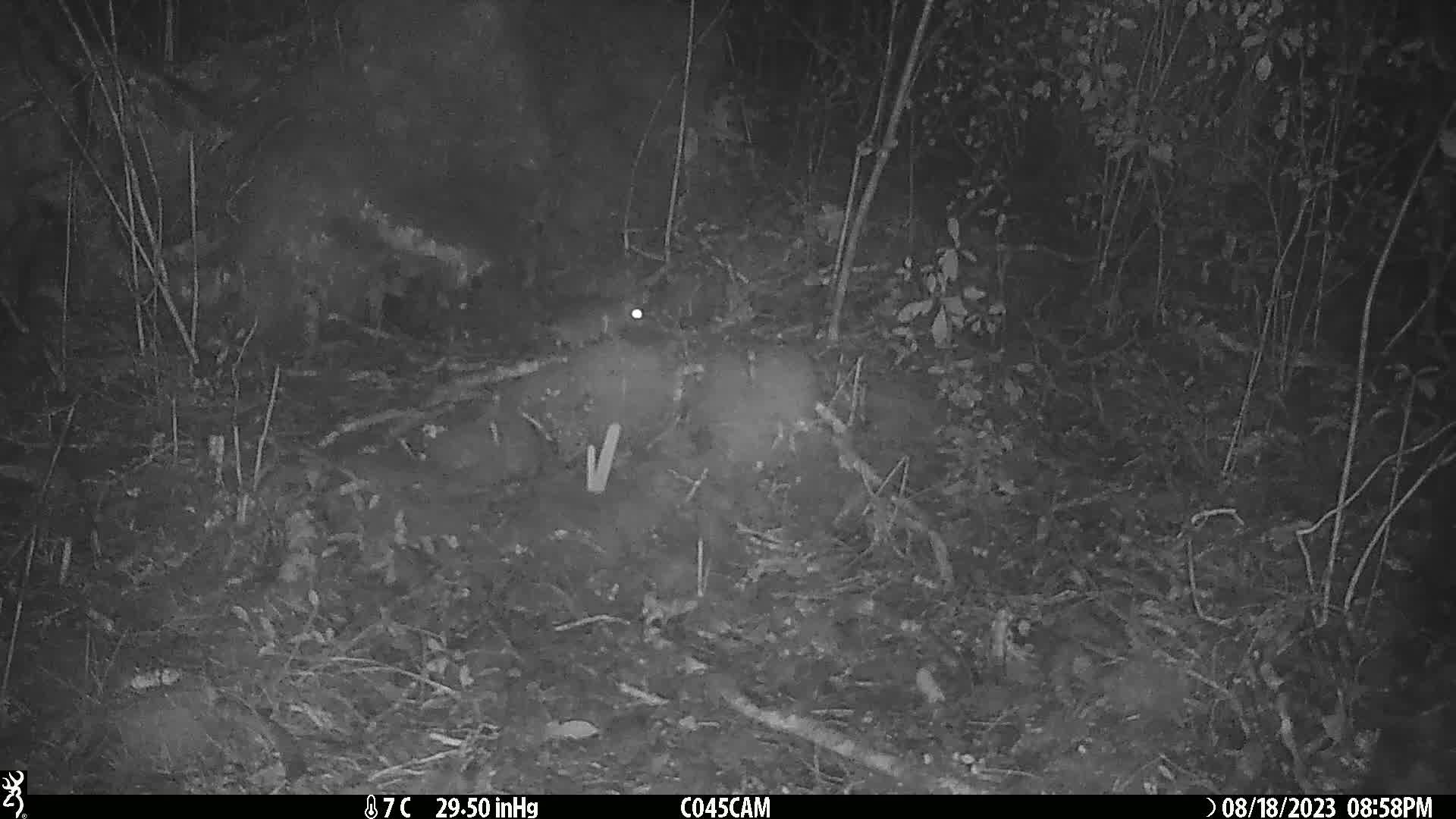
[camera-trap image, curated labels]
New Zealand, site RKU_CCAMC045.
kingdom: Animalia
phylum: Chordata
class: Mammalia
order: Rodentia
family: Muridae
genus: Rattus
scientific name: Rattus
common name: rat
Rat (Rattus).